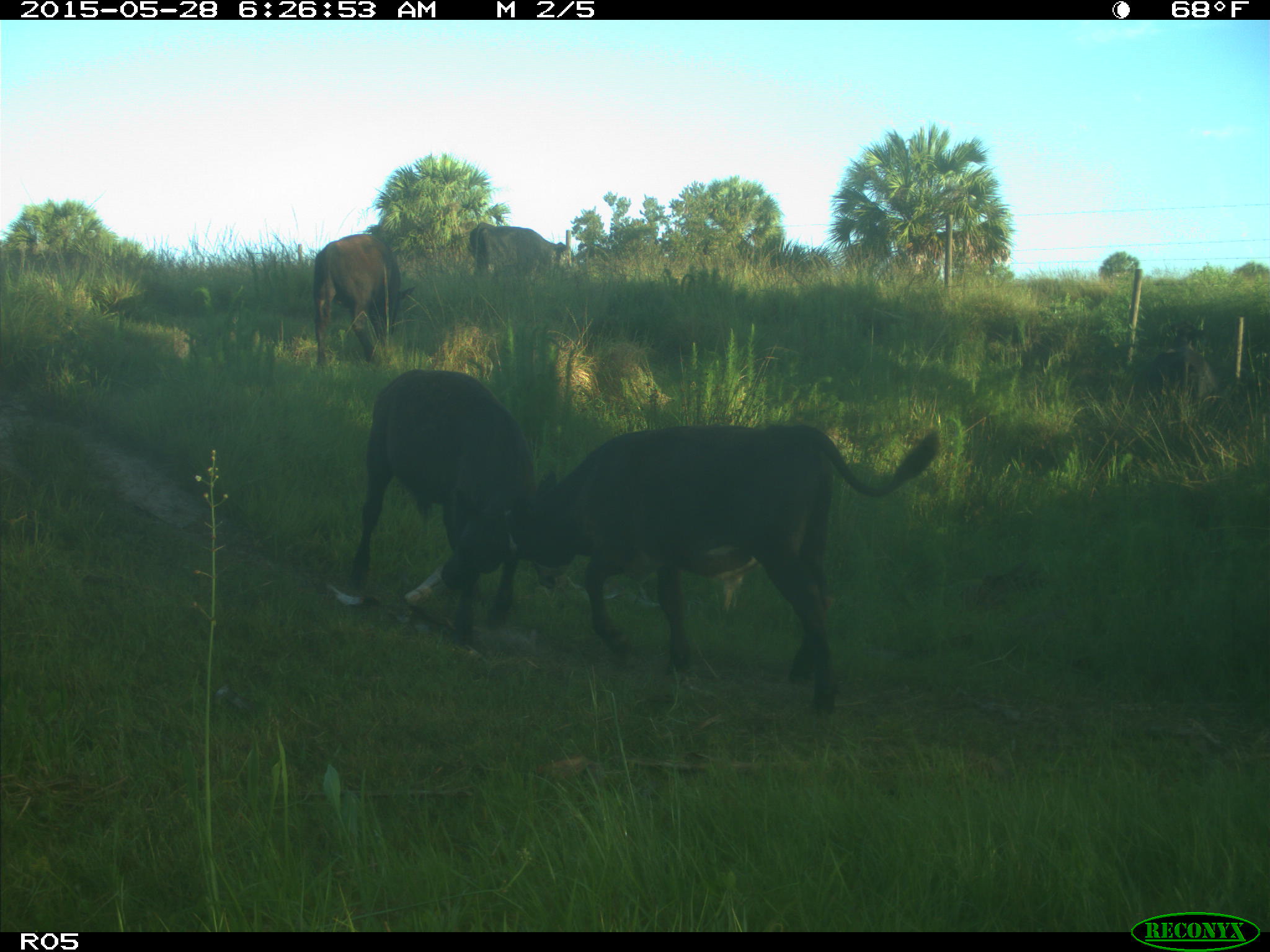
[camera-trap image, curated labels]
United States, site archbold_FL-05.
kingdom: Animalia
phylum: Chordata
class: Mammalia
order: Artiodactyla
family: Bovidae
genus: Bos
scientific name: Bos taurus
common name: domestic cow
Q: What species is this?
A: Bos taurus (domestic cow).